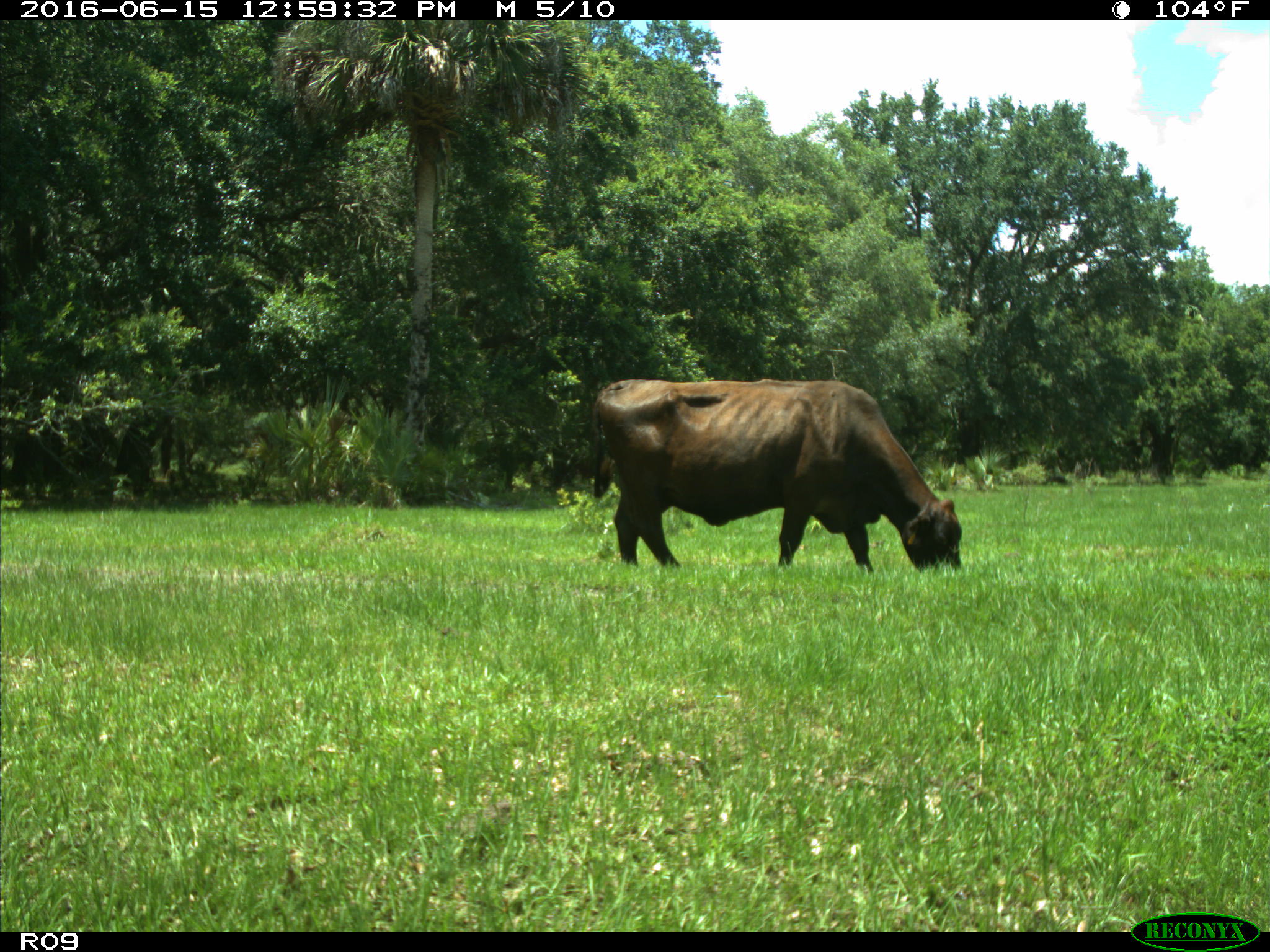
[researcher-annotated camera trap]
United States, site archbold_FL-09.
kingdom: Animalia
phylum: Chordata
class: Mammalia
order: Artiodactyla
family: Bovidae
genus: Bos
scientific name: Bos taurus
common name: domestic cow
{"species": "Bos taurus (domestic cow)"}